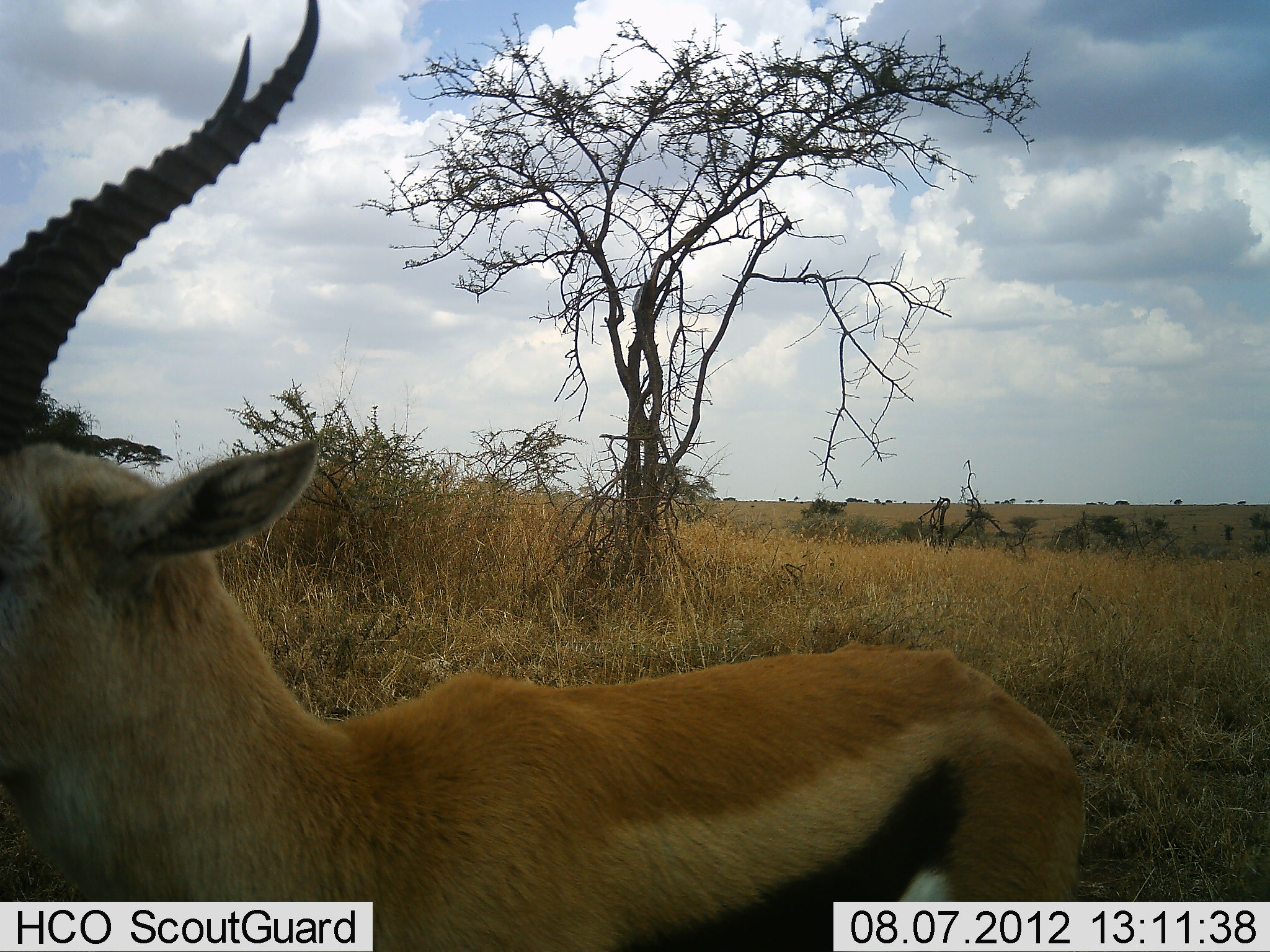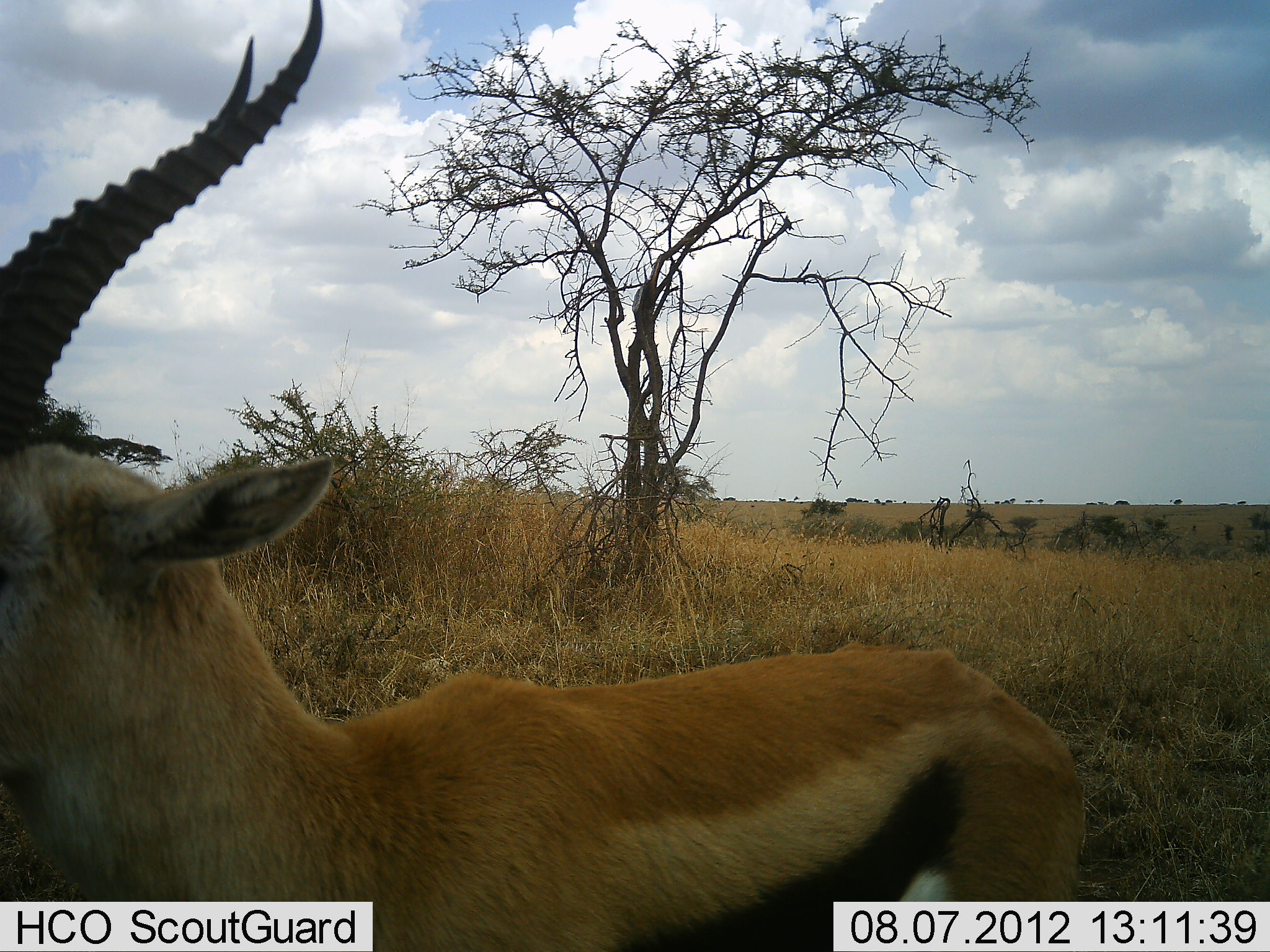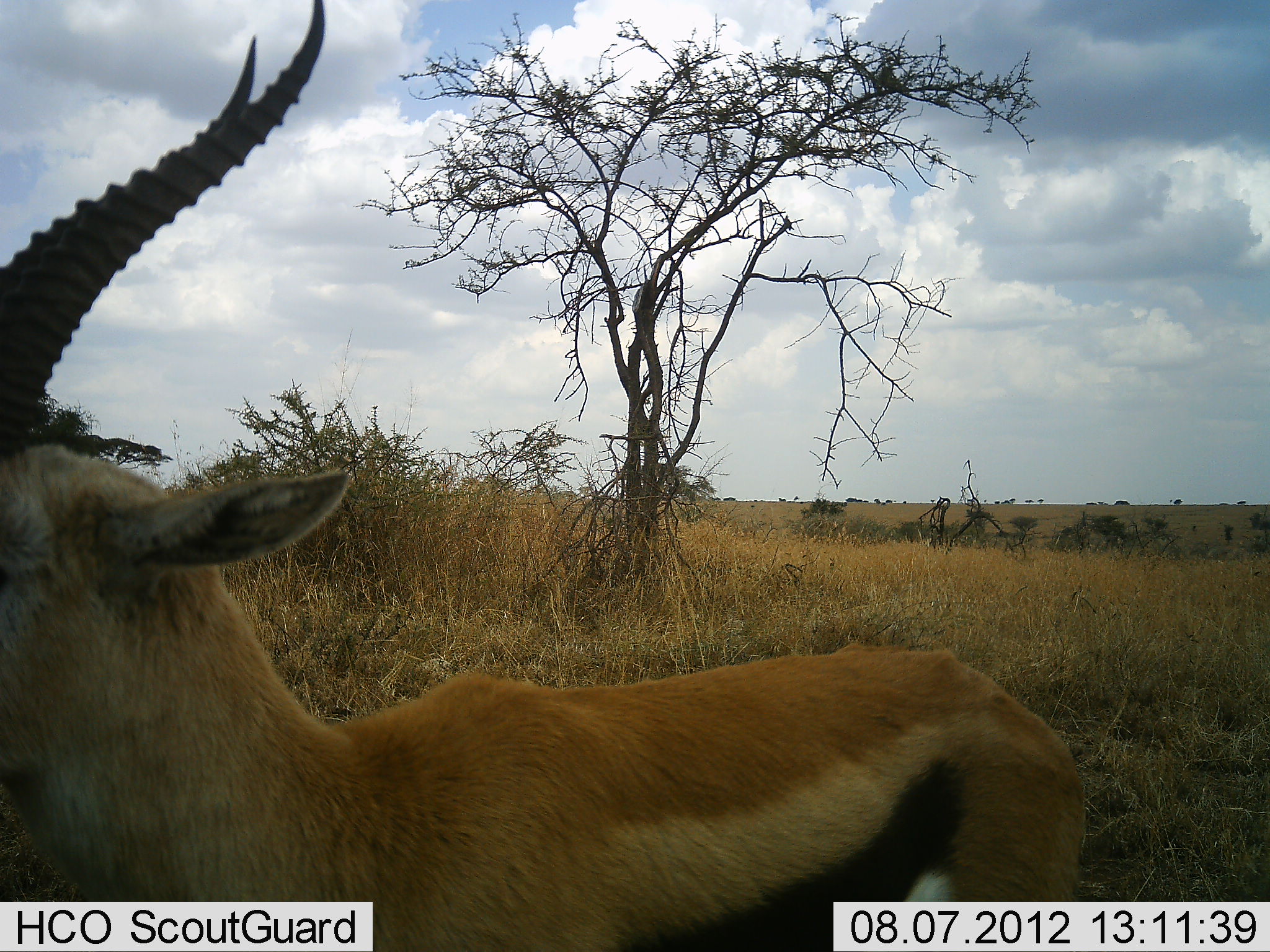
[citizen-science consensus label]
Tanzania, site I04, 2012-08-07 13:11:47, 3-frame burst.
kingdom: Animalia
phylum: Chordata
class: Mammalia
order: Artiodactyla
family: Bovidae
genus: Eudorcas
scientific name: Eudorcas thomsonii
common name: thomson's gazelle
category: gazellethomsons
Gazellethomsons (thomson's gazelle) (Eudorcas thomsonii), count 1. Behavior (volunteer vote fractions): standing 100%, resting 0%, moving 0%, interacting 0%. Young present (vote fraction): 0%. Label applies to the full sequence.